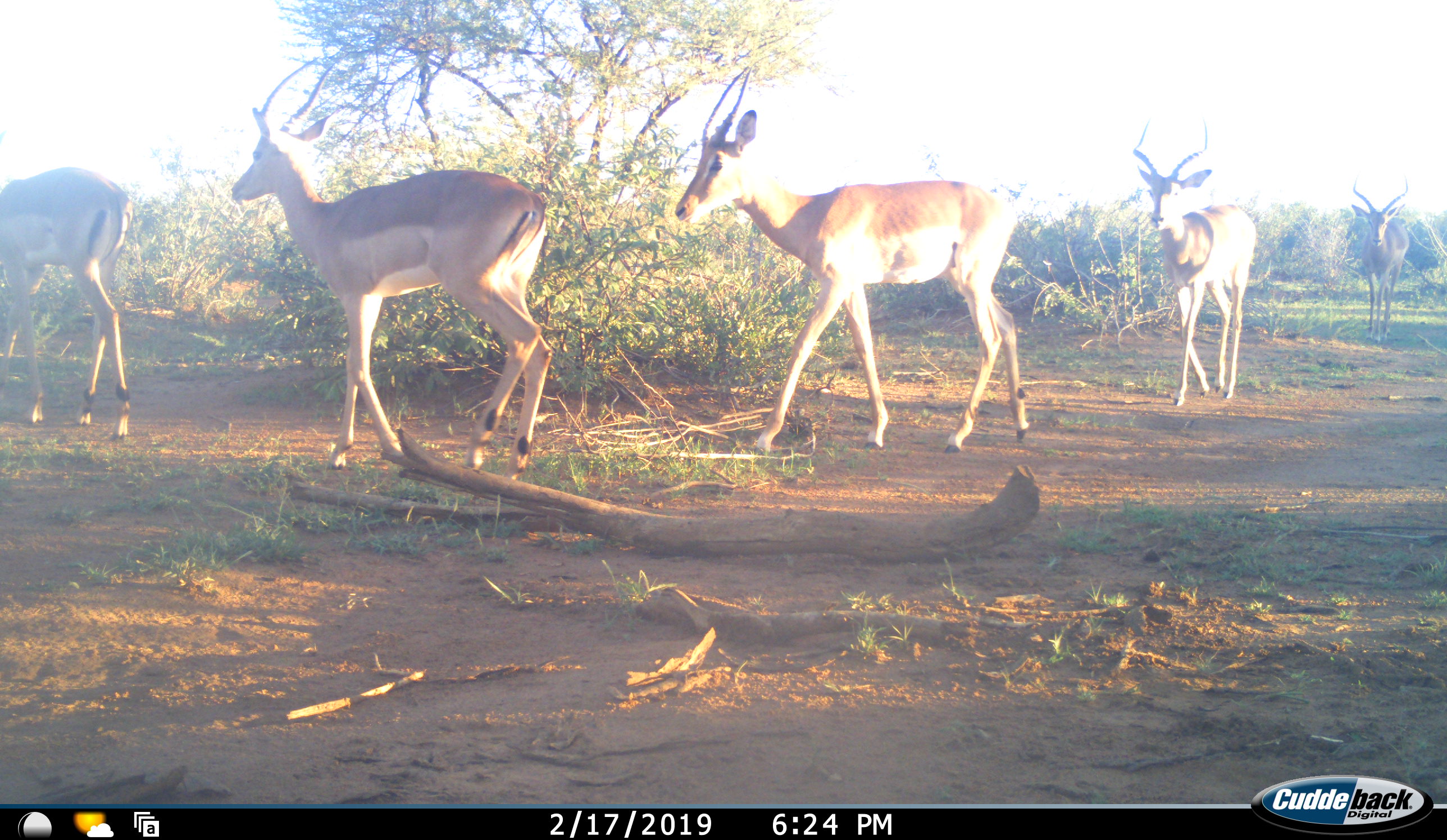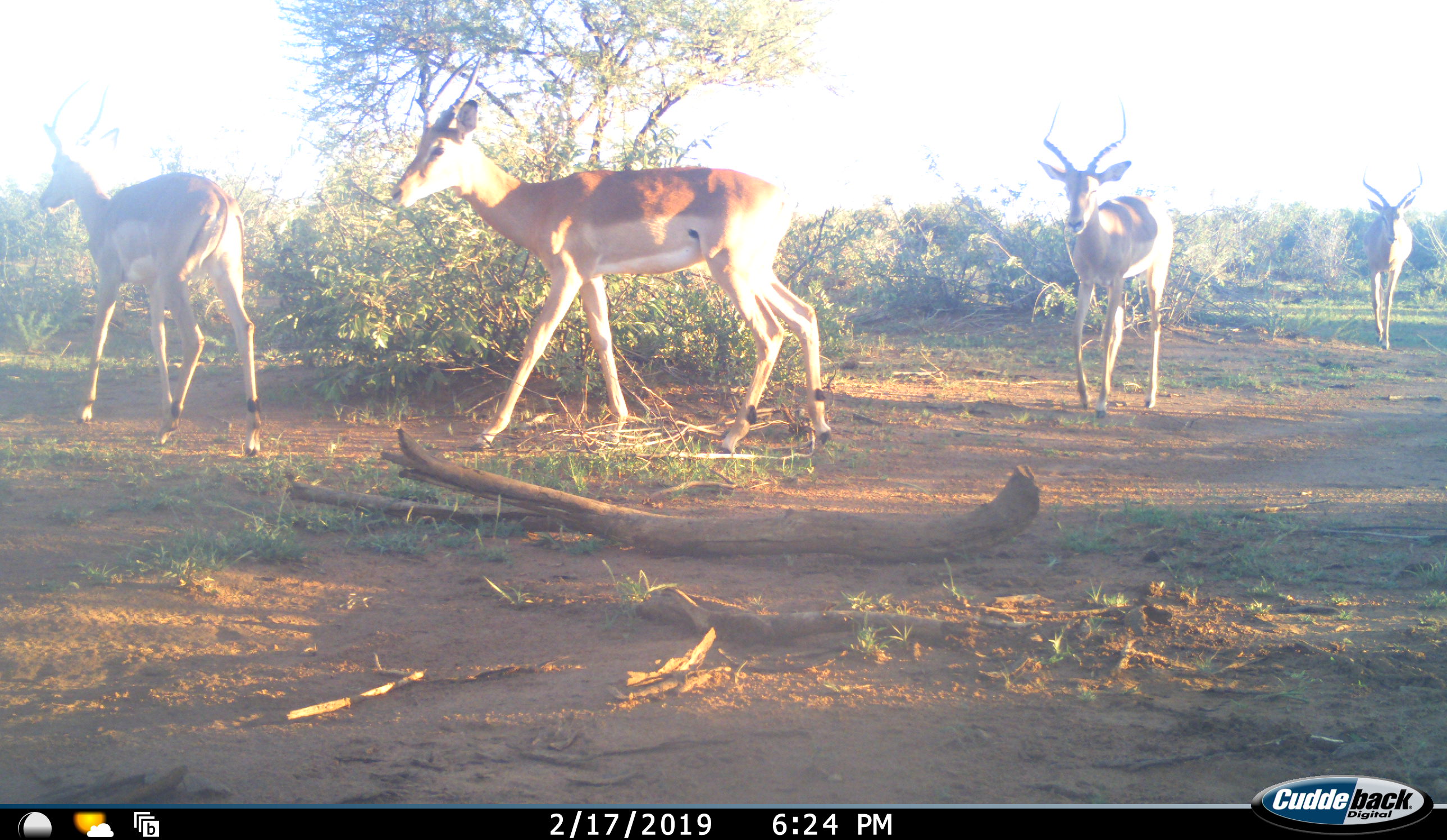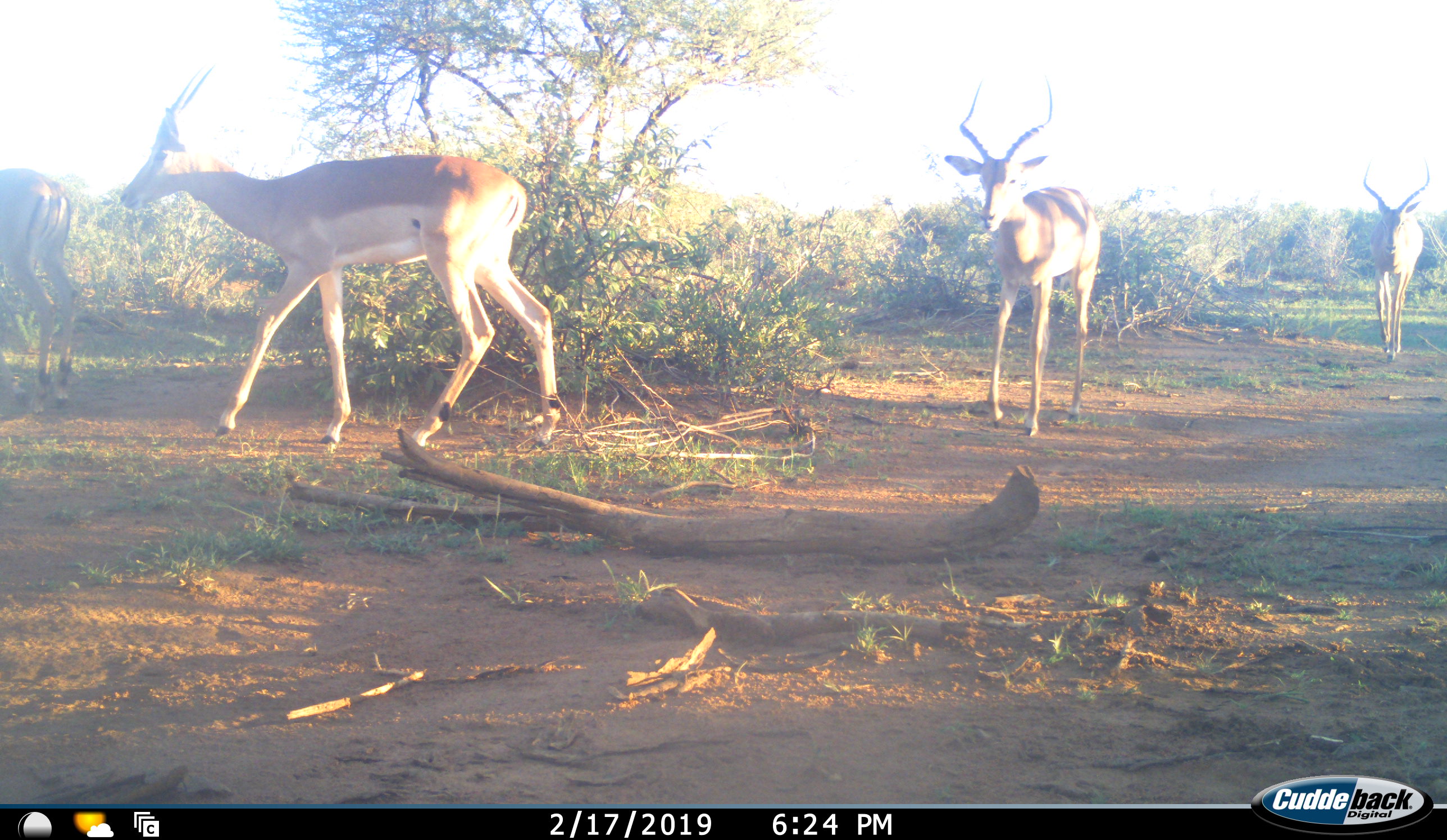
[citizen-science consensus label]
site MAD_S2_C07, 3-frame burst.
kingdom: Animalia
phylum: Chordata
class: Mammalia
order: Artiodactyla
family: Bovidae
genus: Aepyceros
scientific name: Aepyceros melampus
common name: impala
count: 5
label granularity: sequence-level